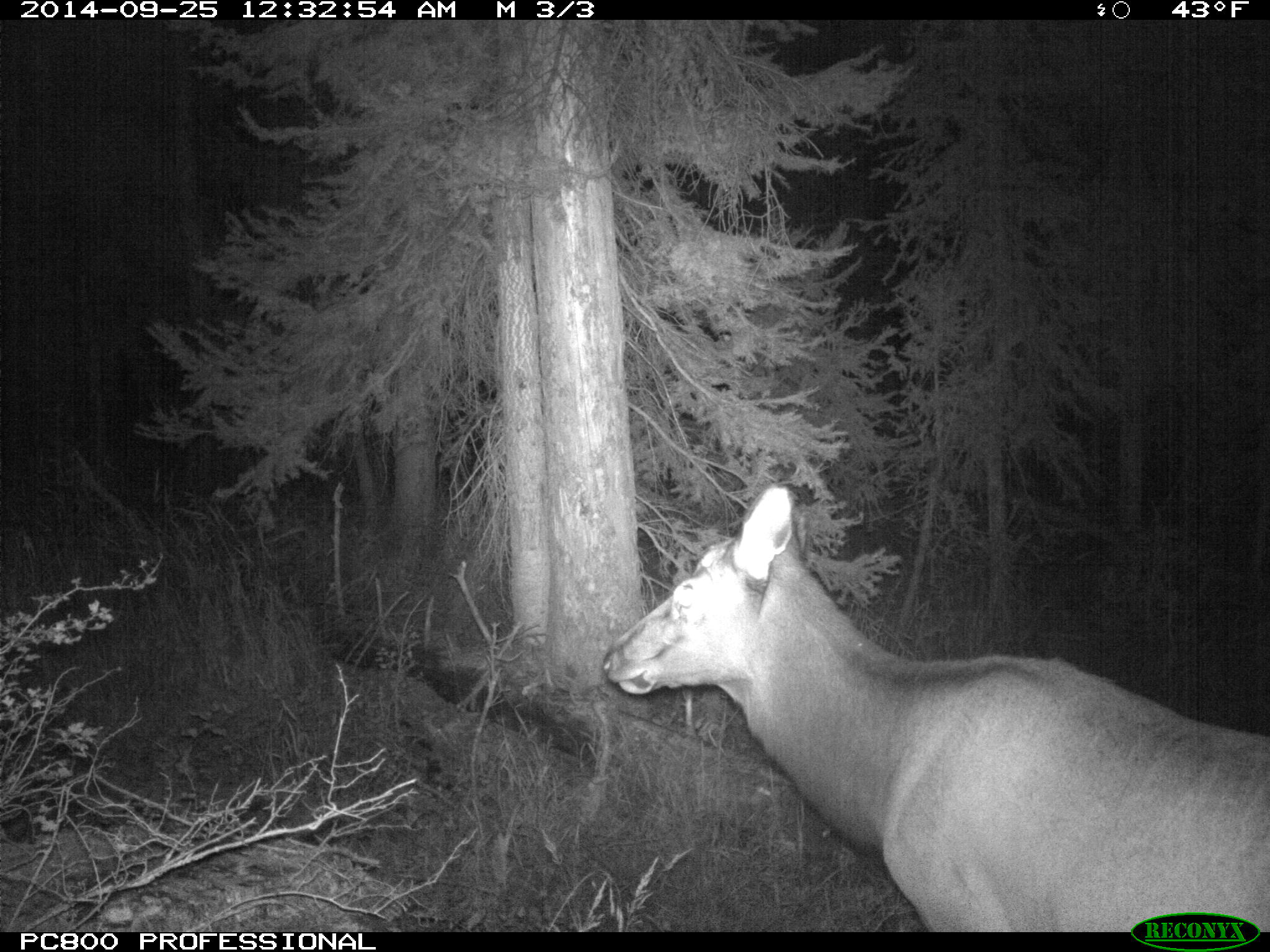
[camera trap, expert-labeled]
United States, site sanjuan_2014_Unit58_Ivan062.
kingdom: Animalia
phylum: Chordata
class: Mammalia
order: Artiodactyla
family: Cervidae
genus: Cervus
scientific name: Cervus elaphus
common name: red deer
Cervus elaphus (red deer).